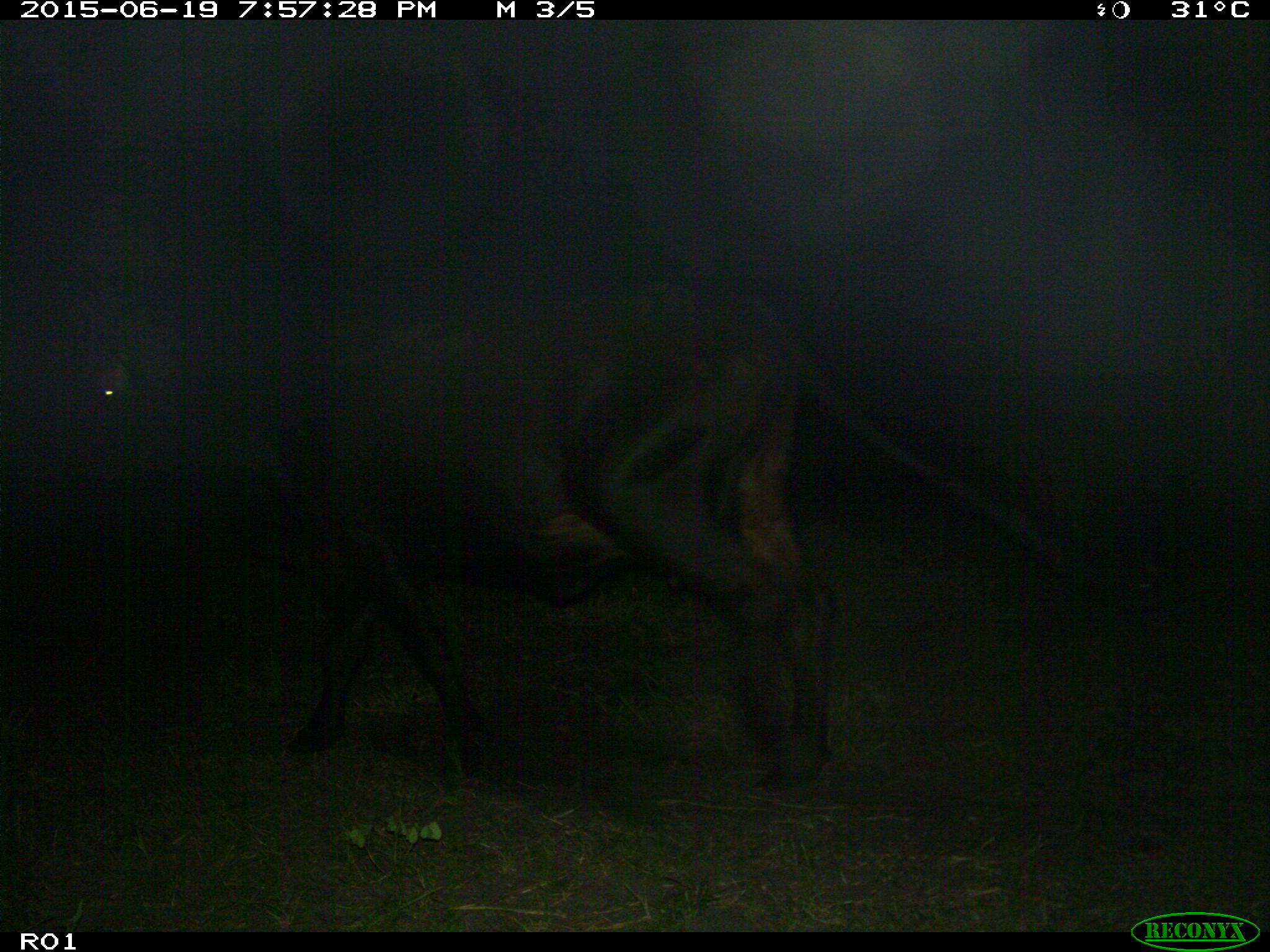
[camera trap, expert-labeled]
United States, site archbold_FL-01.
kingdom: Animalia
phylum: Chordata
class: Mammalia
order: Artiodactyla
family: Bovidae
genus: Bos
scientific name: Bos taurus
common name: domestic cow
Bos taurus (domestic cow).